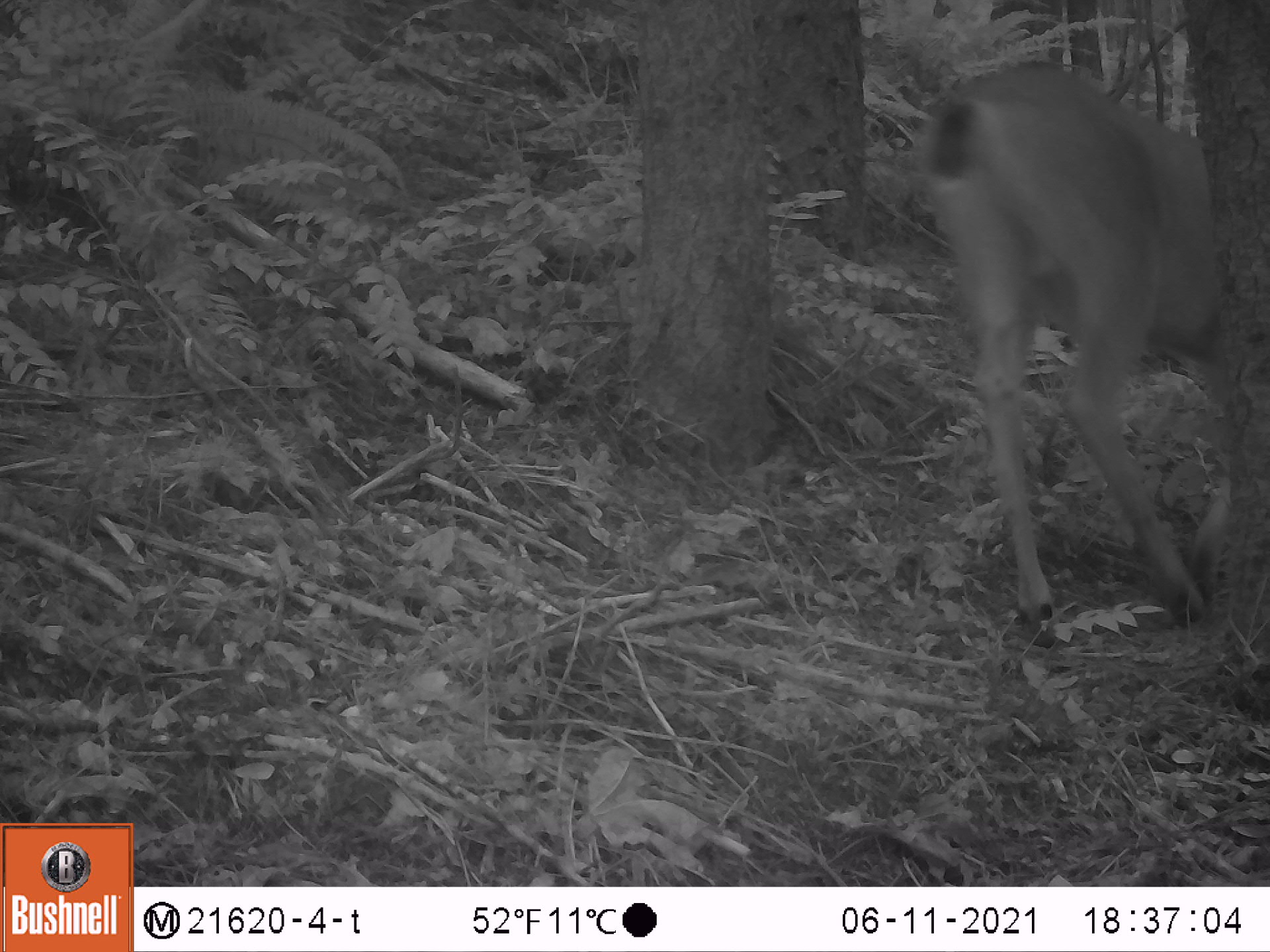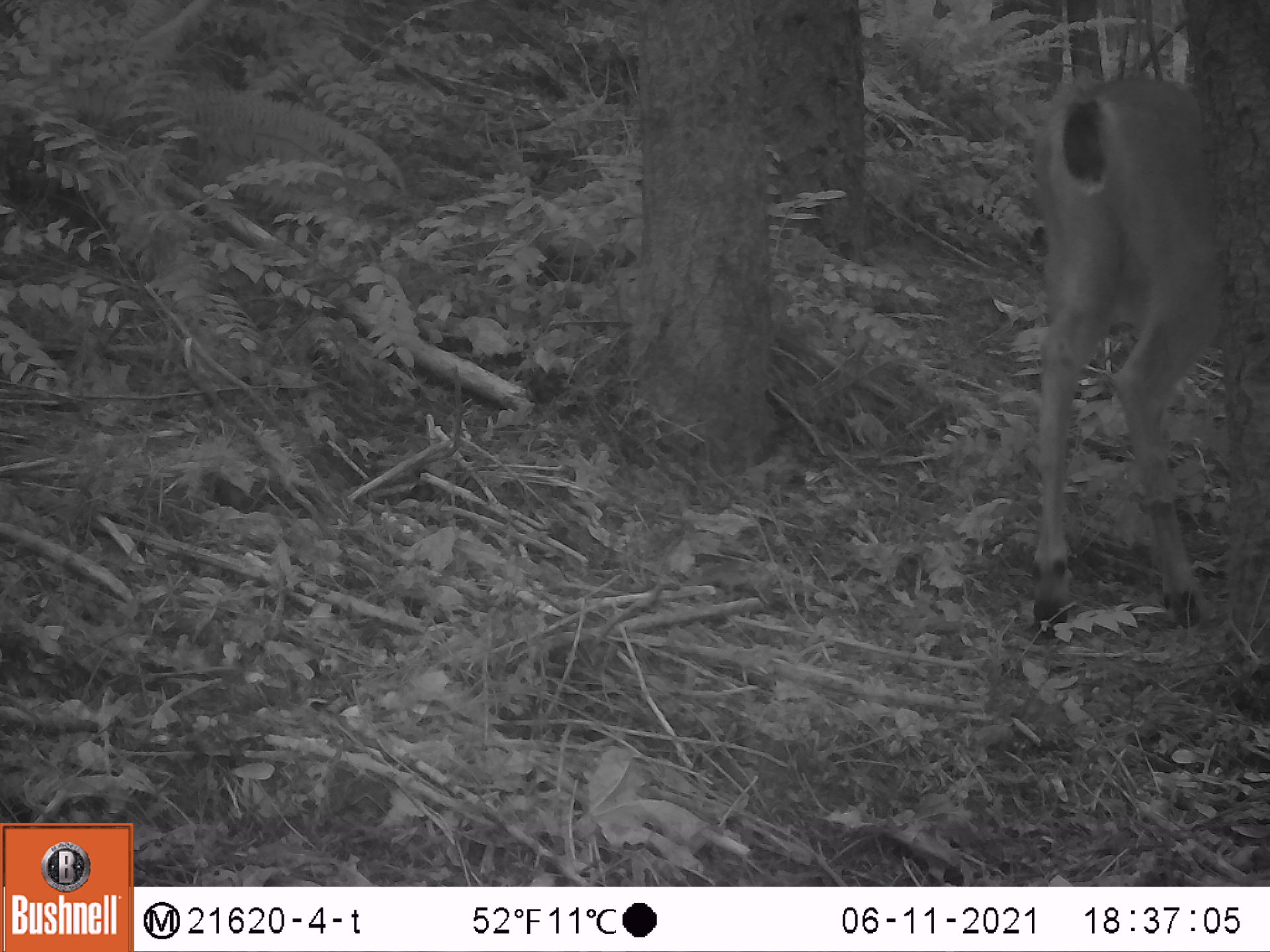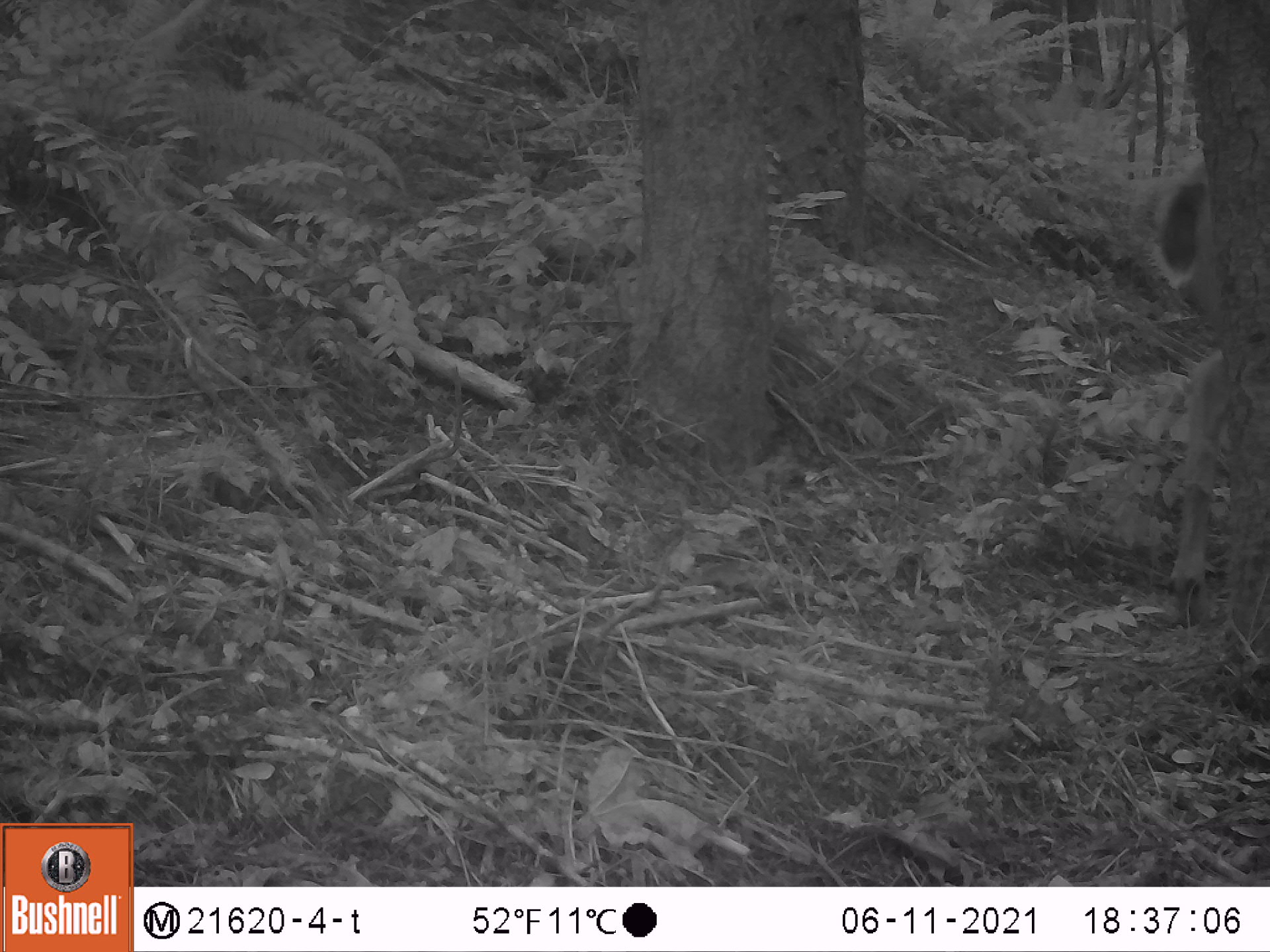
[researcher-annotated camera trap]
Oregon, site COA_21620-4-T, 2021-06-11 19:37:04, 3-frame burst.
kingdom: Animalia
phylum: Chordata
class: Mammalia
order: Artiodactyla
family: Cervidae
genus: Odocoileus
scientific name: Odocoileus hemionus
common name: black-tailed deer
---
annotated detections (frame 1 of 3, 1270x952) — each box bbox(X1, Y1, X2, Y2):
black-tailed deer: bbox(917, 54, 1244, 626)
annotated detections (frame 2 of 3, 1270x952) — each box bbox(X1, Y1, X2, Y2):
black-tailed deer: bbox(1004, 56, 1237, 657)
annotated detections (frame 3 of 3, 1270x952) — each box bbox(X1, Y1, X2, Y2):
black-tailed deer: bbox(1102, 147, 1247, 638)